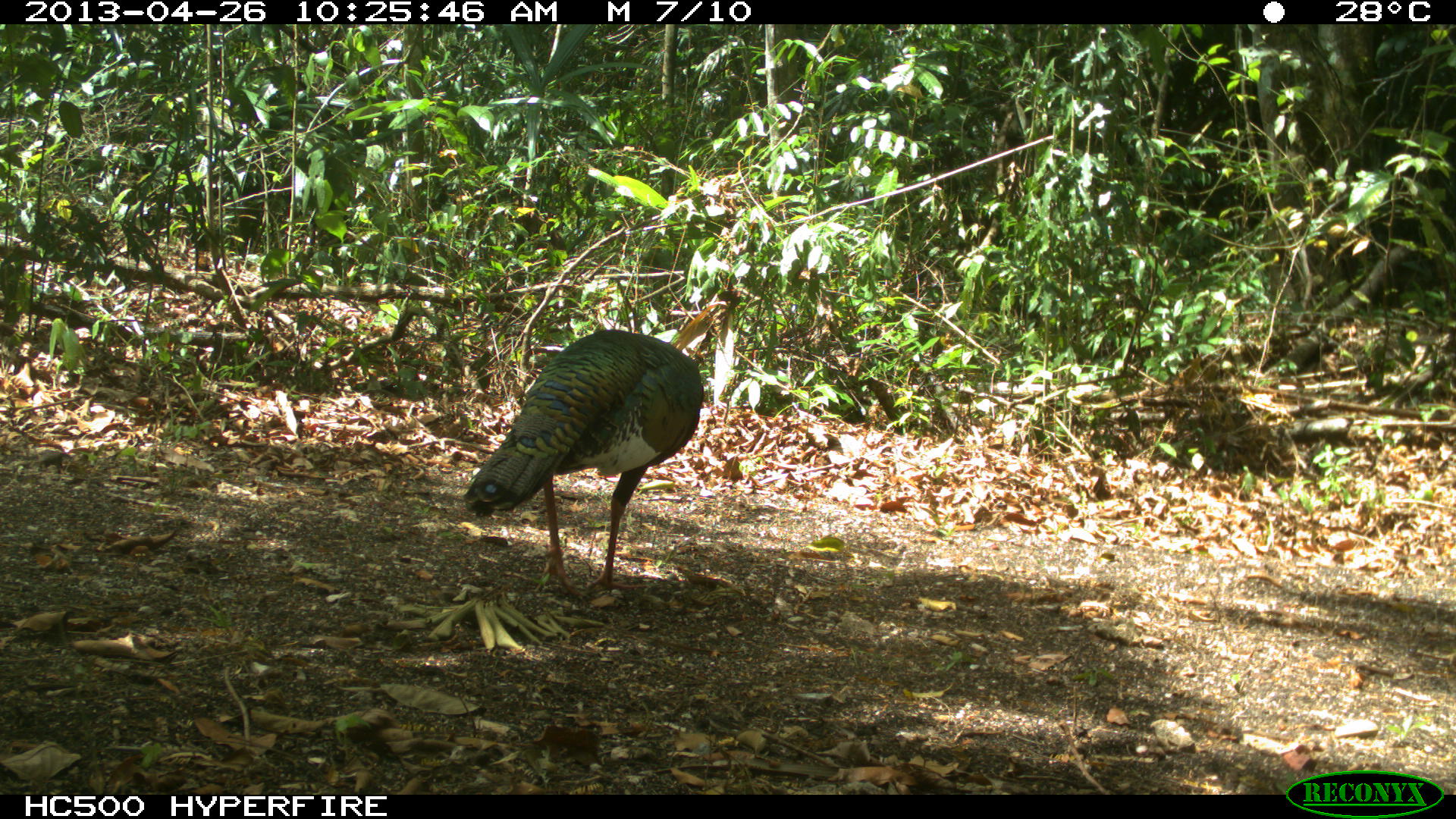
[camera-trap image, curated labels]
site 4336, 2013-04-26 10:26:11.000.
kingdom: Animalia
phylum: Chordata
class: Aves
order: Galliformes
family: Phasianidae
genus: Meleagris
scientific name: Meleagris ocellata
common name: ocellated turkey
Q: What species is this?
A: Meleagris ocellata (ocellated turkey).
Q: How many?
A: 1.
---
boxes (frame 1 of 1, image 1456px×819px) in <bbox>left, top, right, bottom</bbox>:
meleagris ocellata: <bbox>459, 326, 706, 603</bbox>